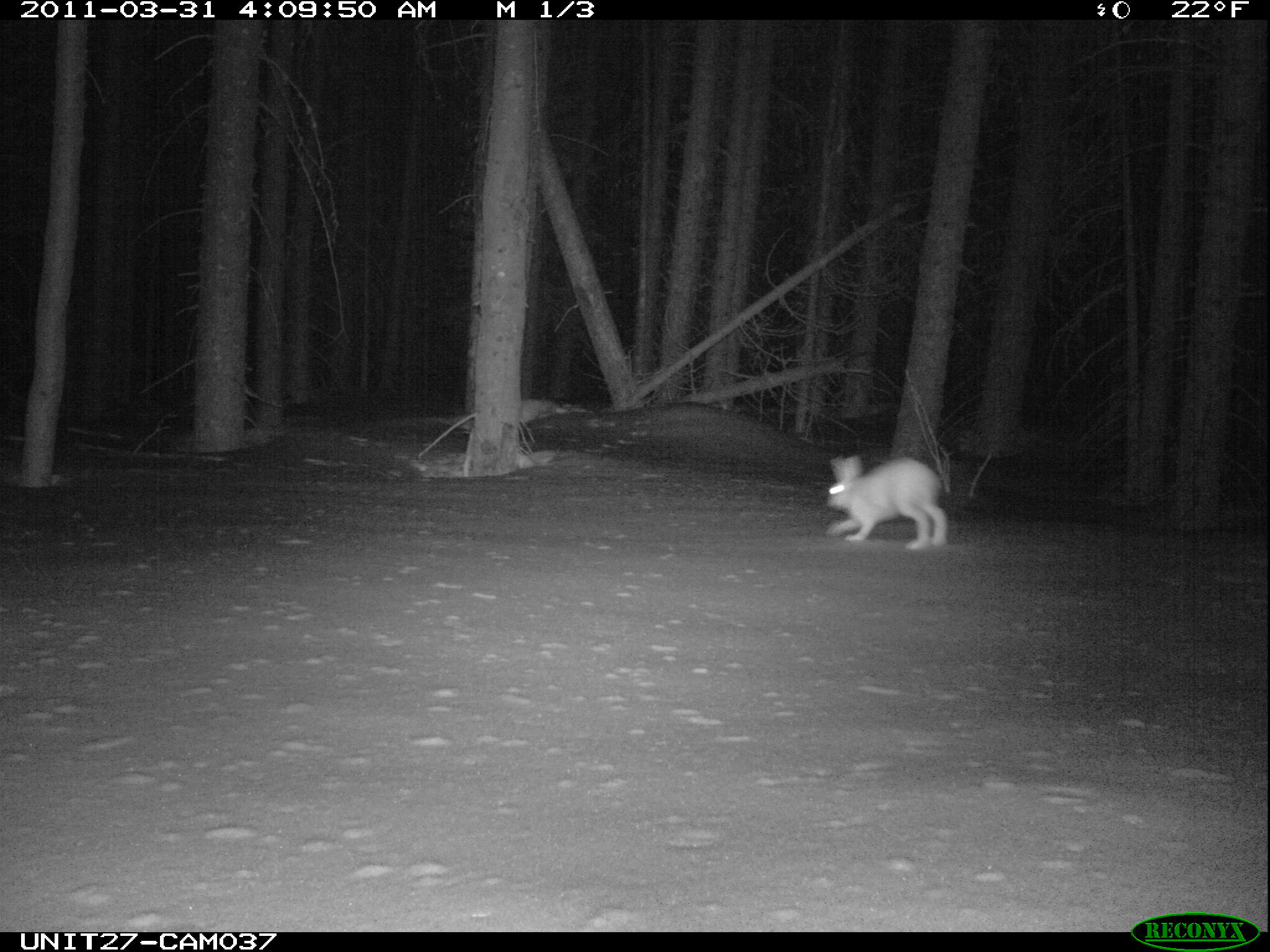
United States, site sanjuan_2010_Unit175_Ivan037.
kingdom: Animalia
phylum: Chordata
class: Mammalia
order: Lagomorpha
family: Leporidae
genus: Lepus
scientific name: Lepus americanus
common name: snowshoe hare